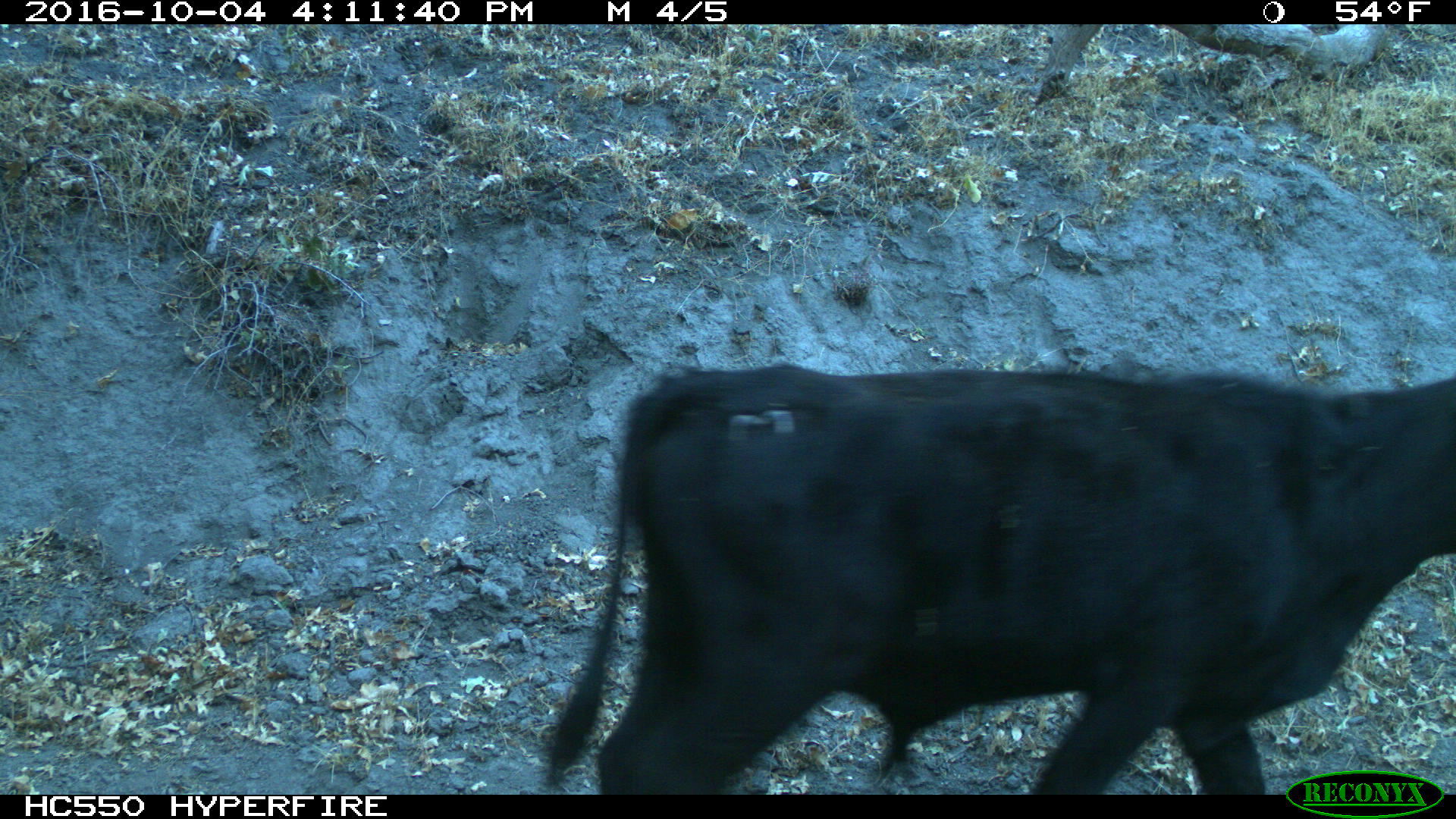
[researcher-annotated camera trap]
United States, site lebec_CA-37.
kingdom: Animalia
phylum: Chordata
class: Mammalia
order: Artiodactyla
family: Bovidae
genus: Bos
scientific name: Bos taurus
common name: domestic cow